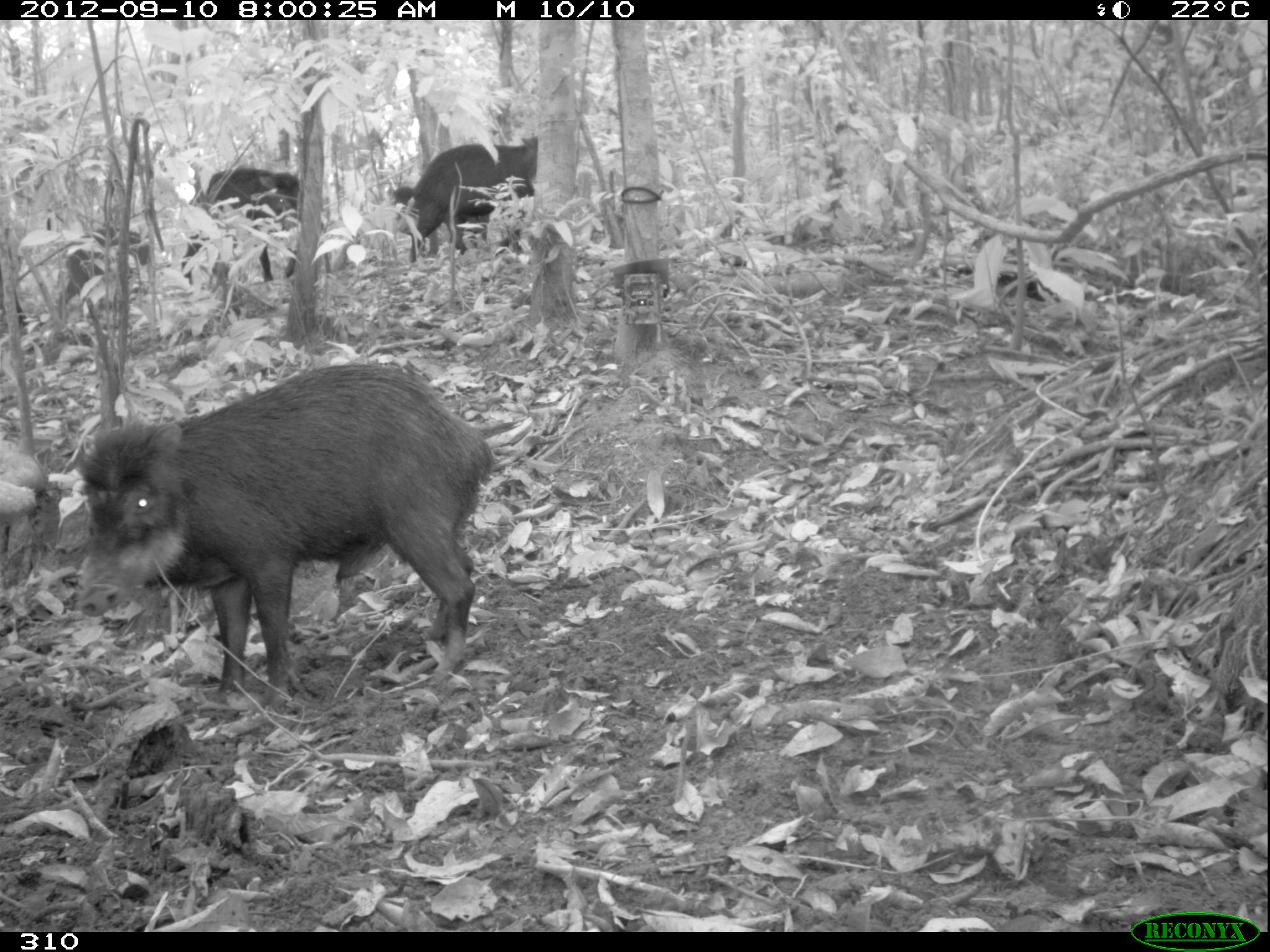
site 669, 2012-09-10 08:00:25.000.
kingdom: Animalia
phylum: Chordata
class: Mammalia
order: Artiodactyla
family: Tayassuidae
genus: Tayassu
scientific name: Tayassu pecari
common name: white-lipped peccary